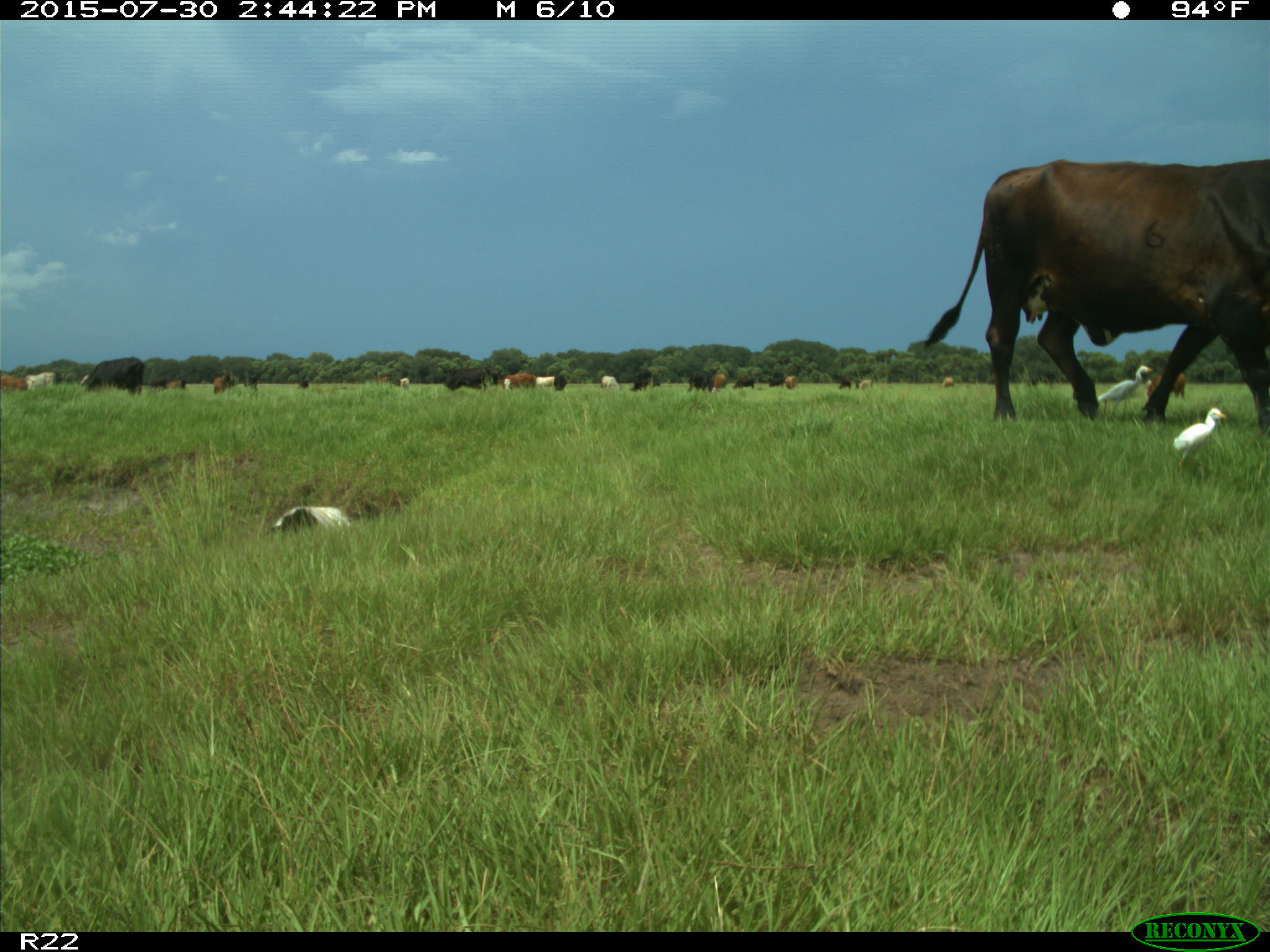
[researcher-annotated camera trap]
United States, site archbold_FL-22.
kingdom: Animalia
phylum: Chordata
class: Mammalia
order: Artiodactyla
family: Bovidae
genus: Bos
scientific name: Bos taurus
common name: domestic cow